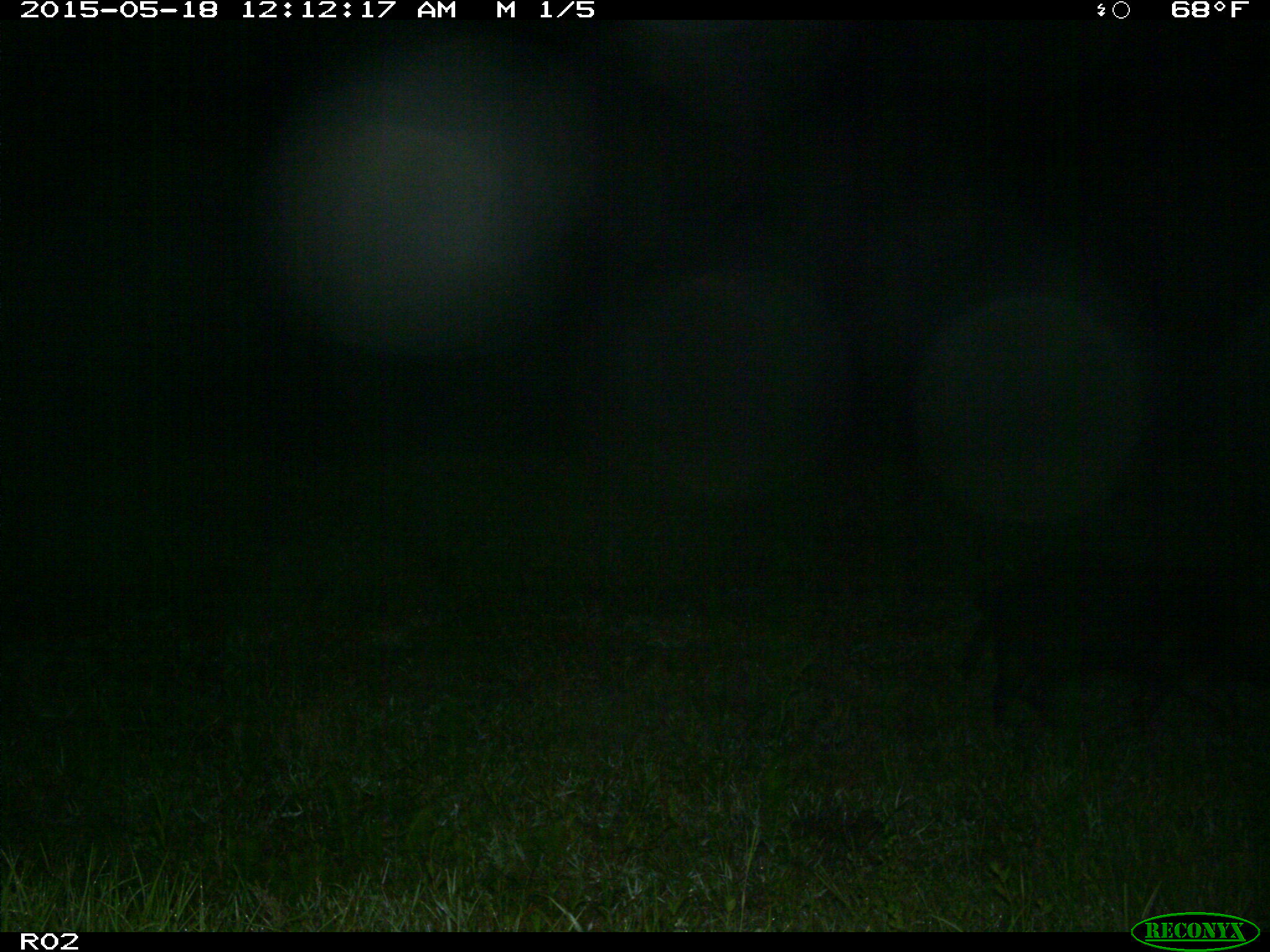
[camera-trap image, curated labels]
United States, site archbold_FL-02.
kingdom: Animalia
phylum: Chordata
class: Mammalia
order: Artiodactyla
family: Suidae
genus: Sus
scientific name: Sus scrofa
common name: wild boar